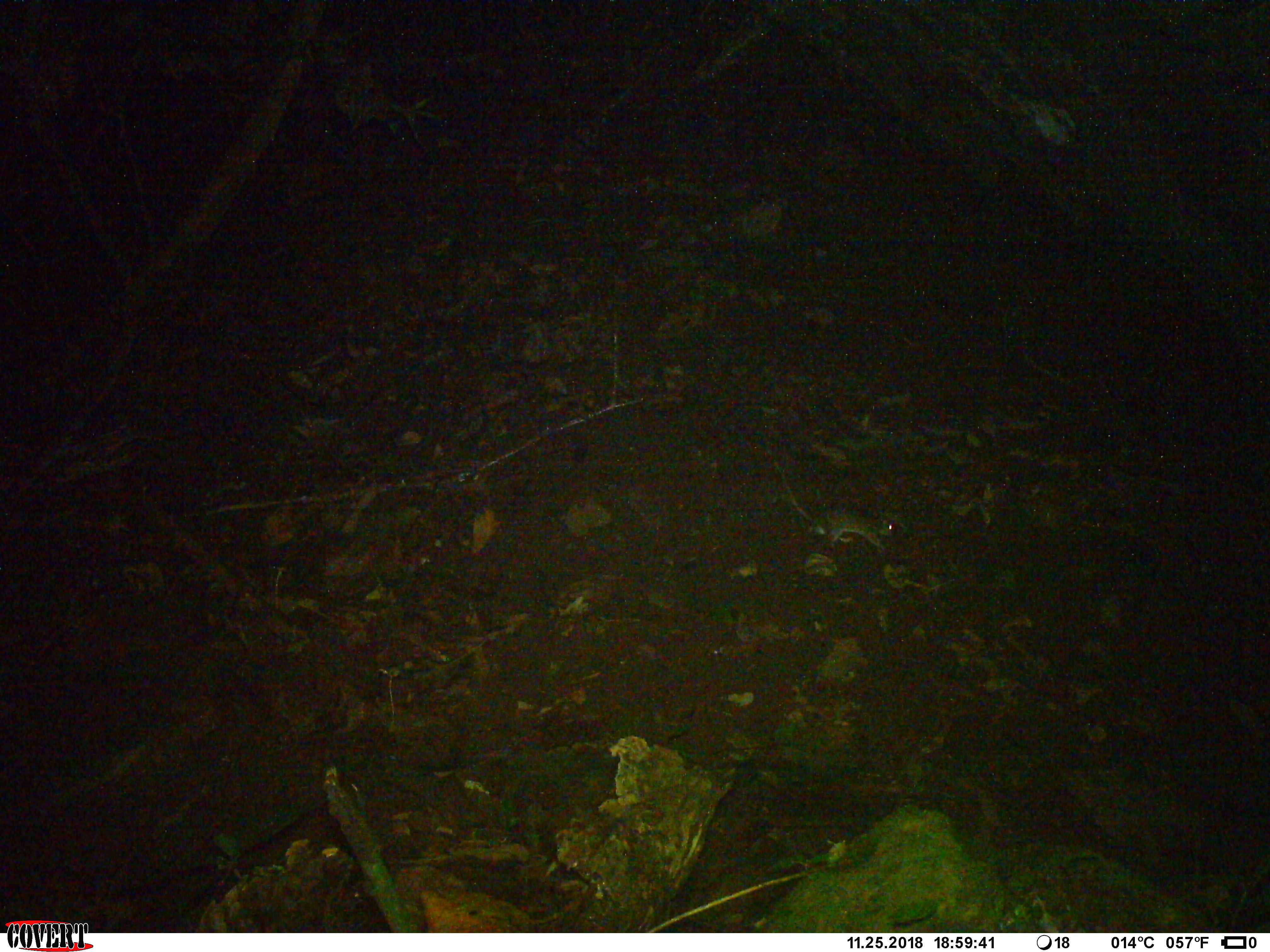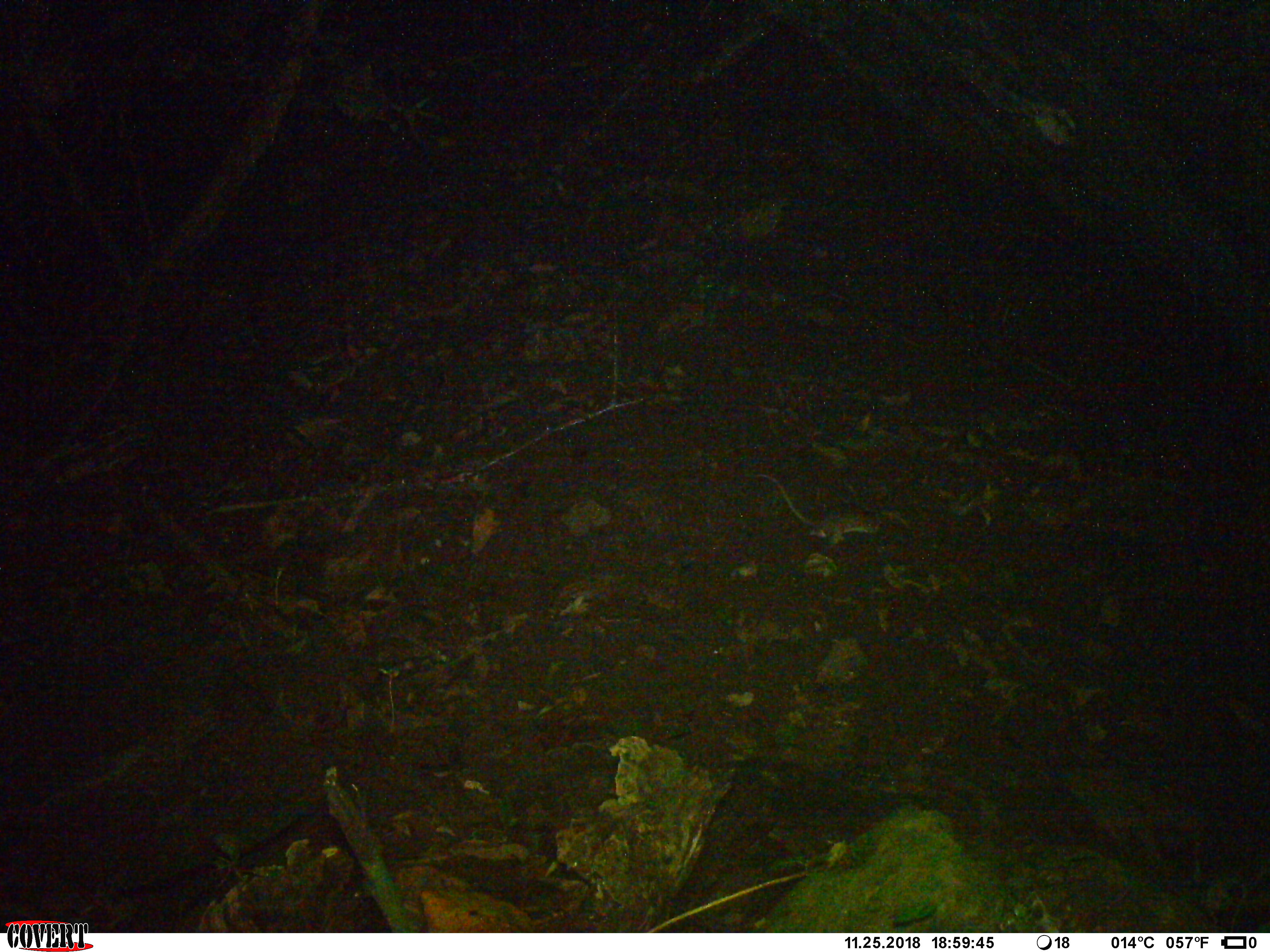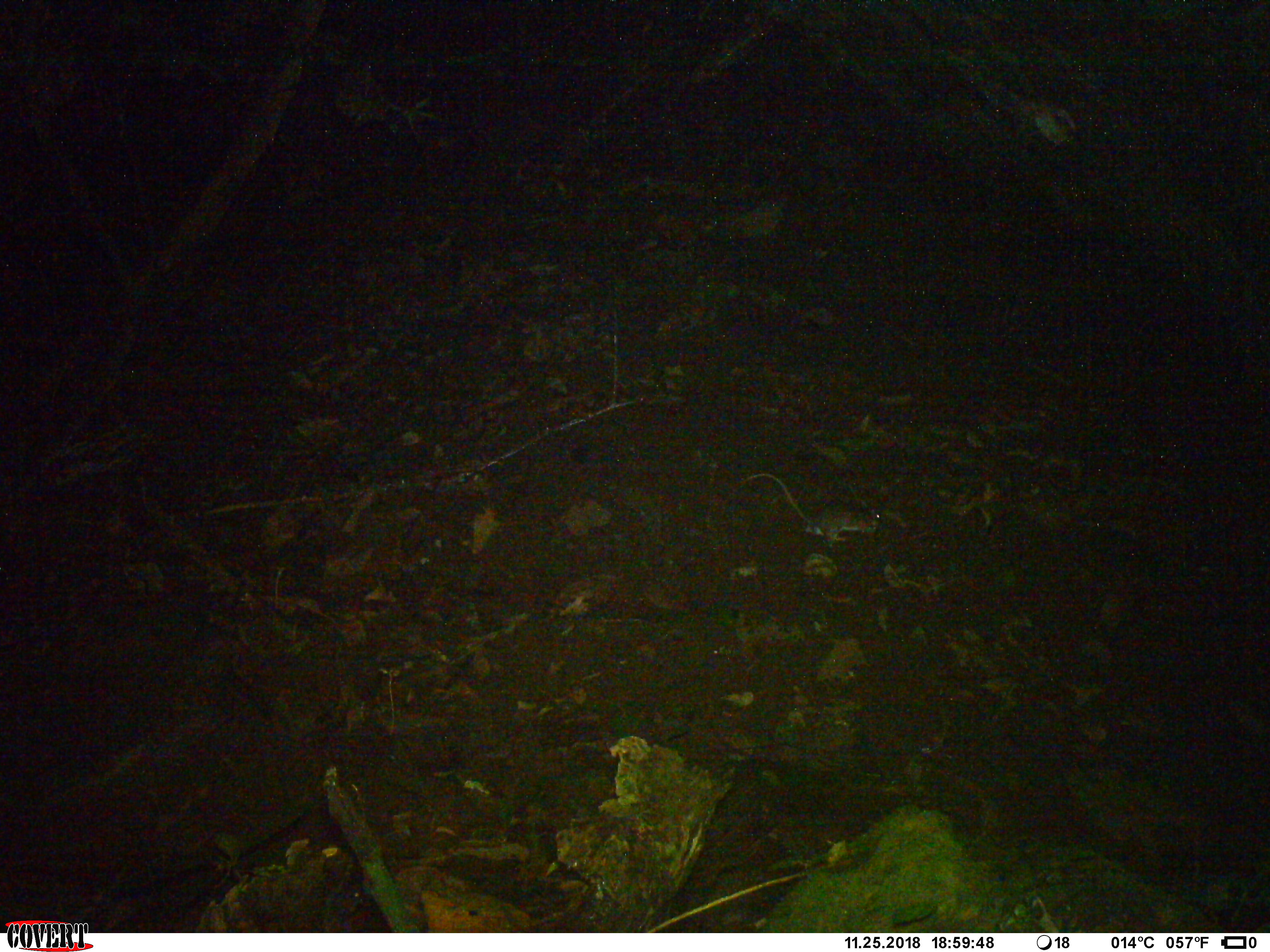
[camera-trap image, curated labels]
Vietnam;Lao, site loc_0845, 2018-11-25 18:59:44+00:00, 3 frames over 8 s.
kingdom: Animalia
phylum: Chordata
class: Mammalia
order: Rodentia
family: Muridae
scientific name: Muridae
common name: old-world mice and rats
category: unidentified murid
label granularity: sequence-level